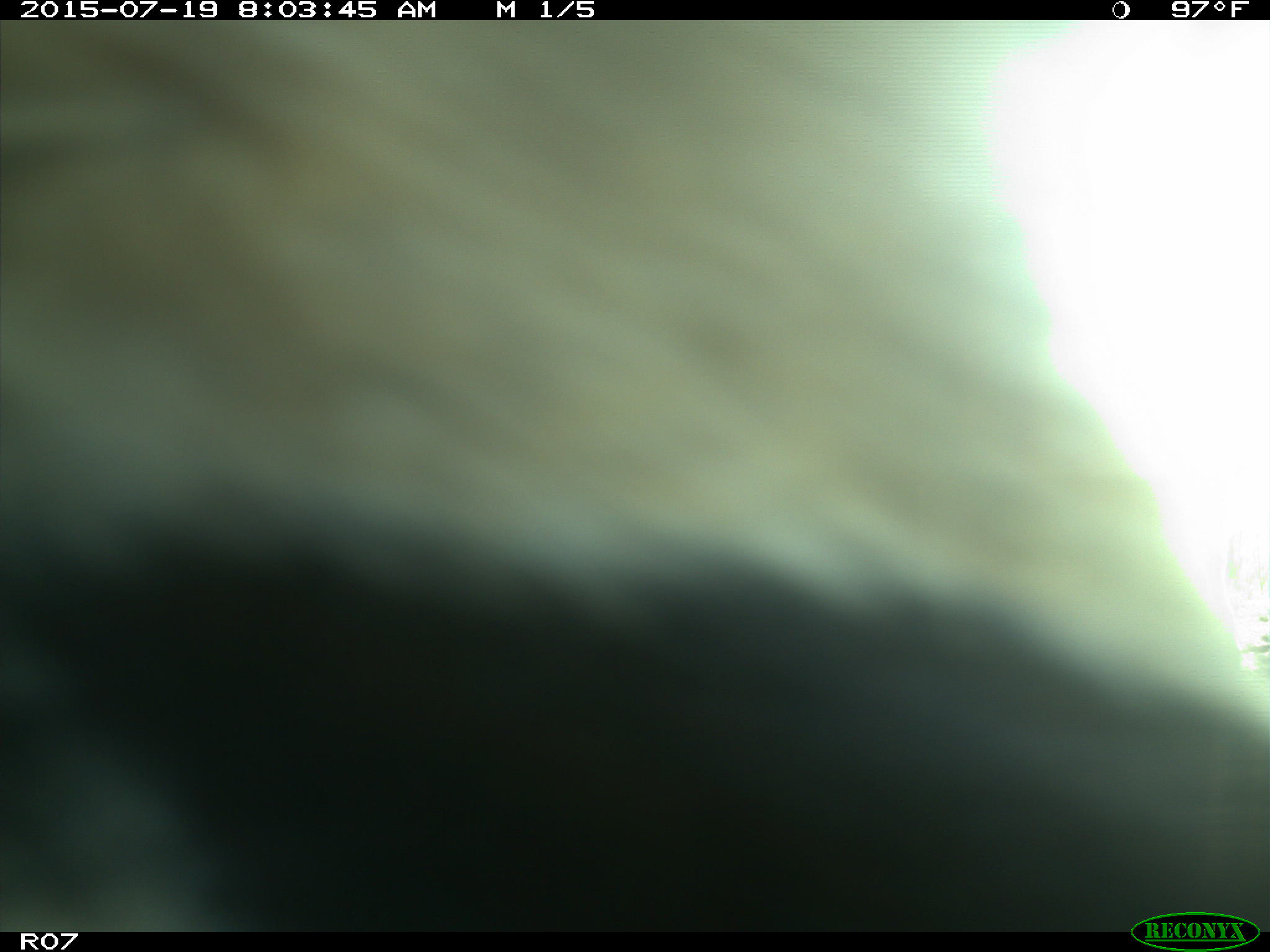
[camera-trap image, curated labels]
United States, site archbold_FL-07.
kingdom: Animalia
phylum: Chordata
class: Mammalia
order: Artiodactyla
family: Bovidae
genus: Bos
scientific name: Bos taurus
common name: domestic cow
Bos taurus (domestic cow).